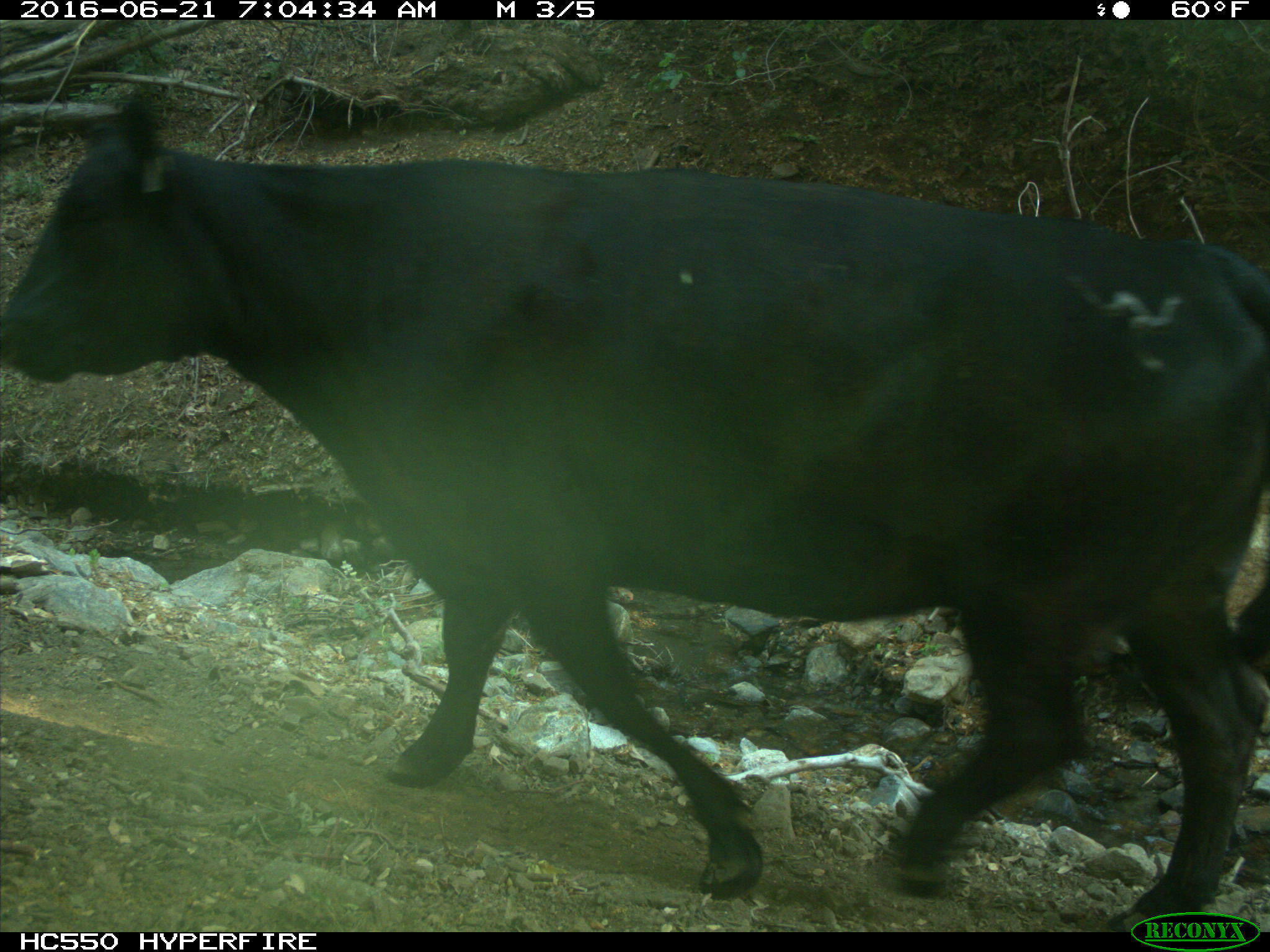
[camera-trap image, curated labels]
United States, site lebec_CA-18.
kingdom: Animalia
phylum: Chordata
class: Mammalia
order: Artiodactyla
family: Bovidae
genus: Bos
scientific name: Bos taurus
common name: domestic cow